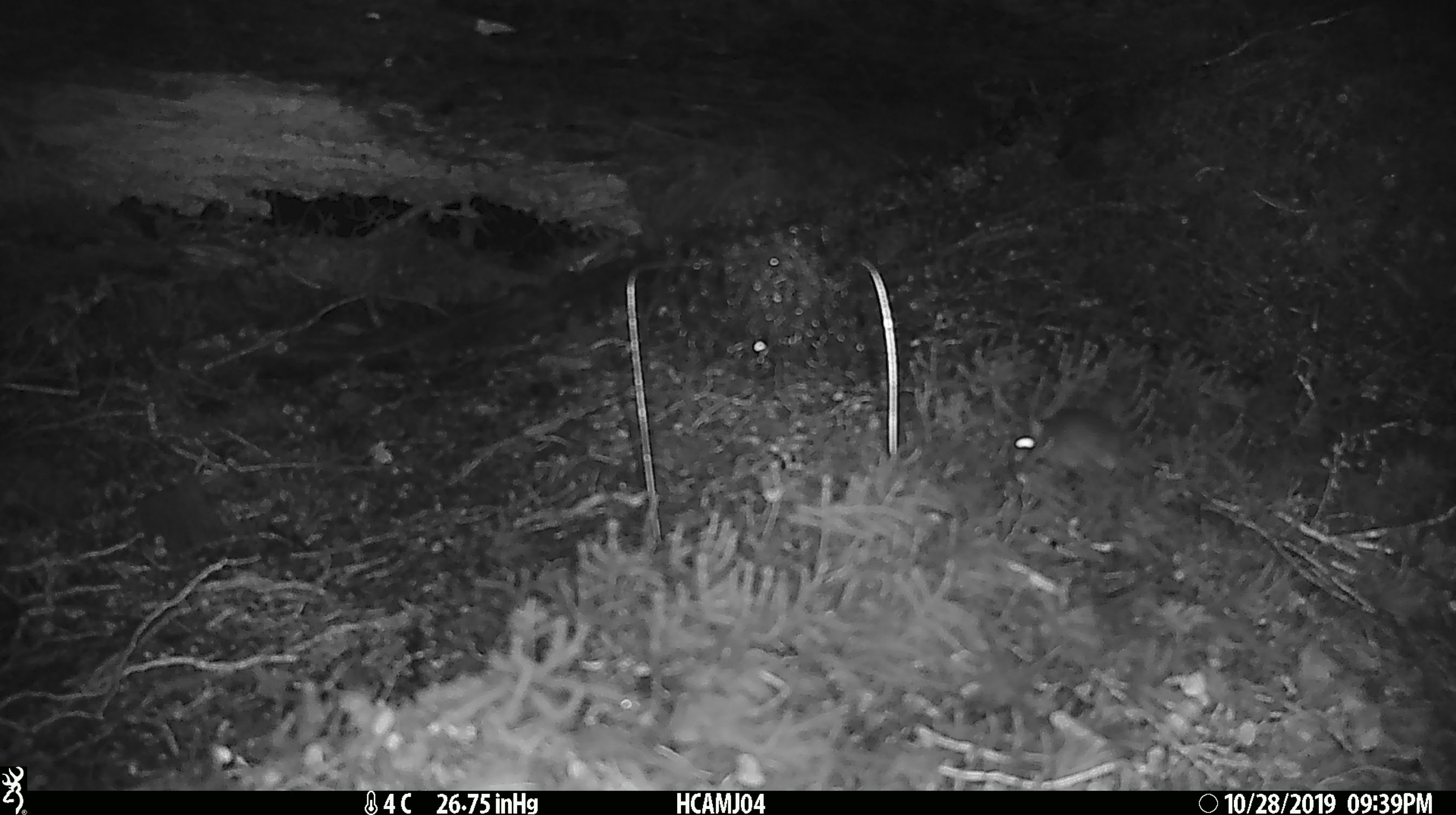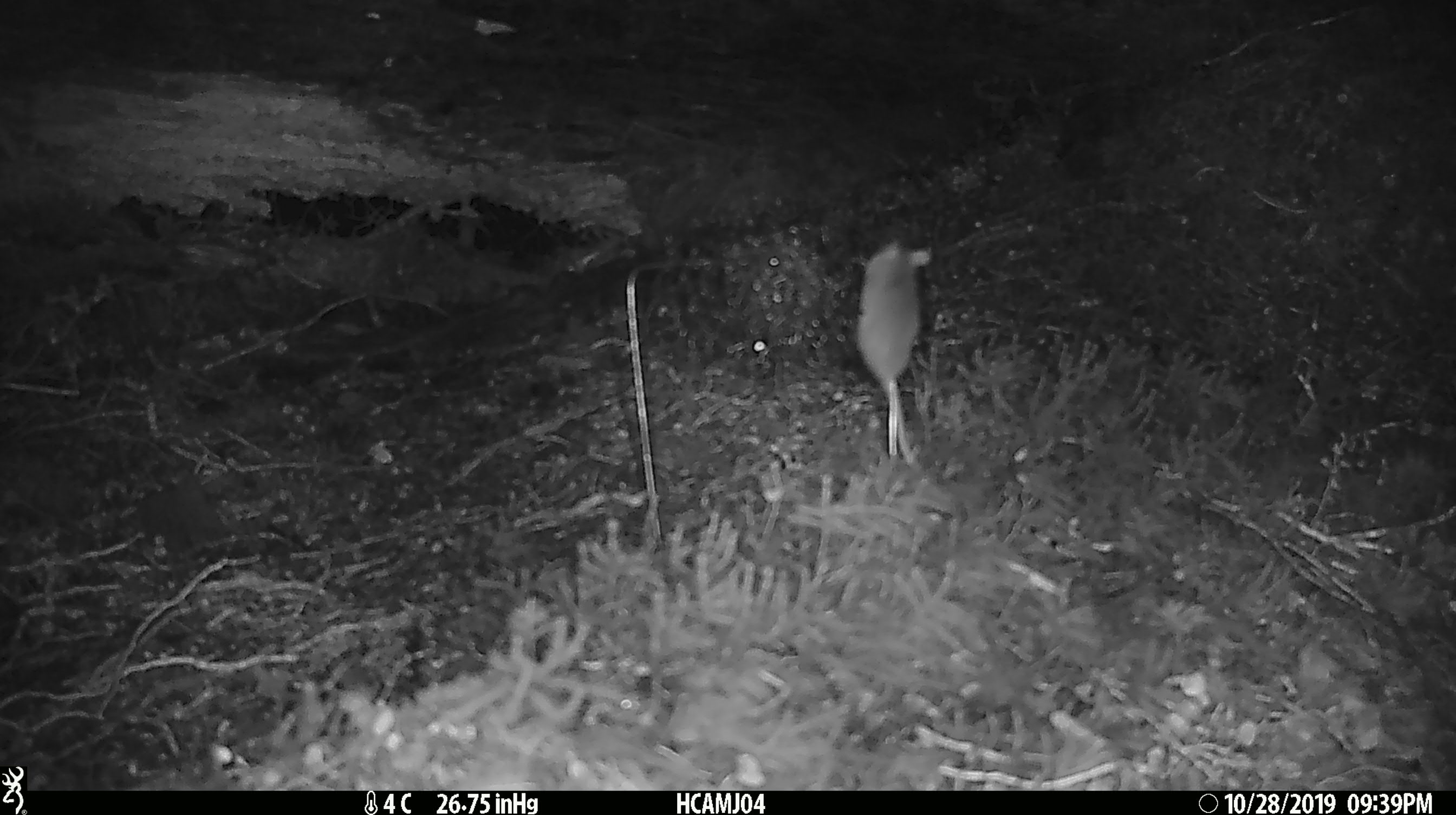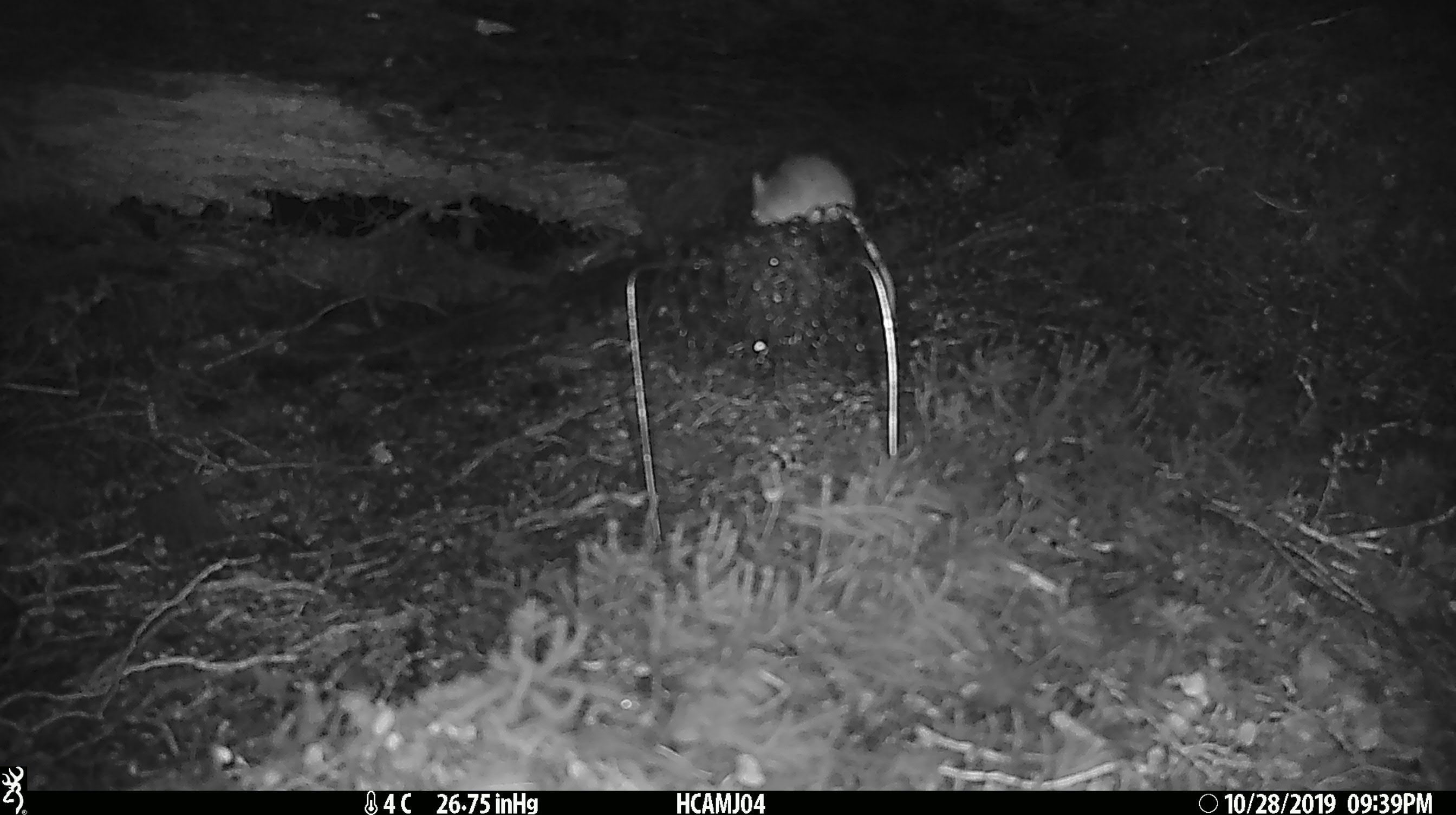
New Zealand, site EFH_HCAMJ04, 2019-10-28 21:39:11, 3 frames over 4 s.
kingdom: Animalia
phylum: Chordata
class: Mammalia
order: Rodentia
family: Muridae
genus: Mus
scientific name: Mus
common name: mouse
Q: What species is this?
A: Mouse (Mus).